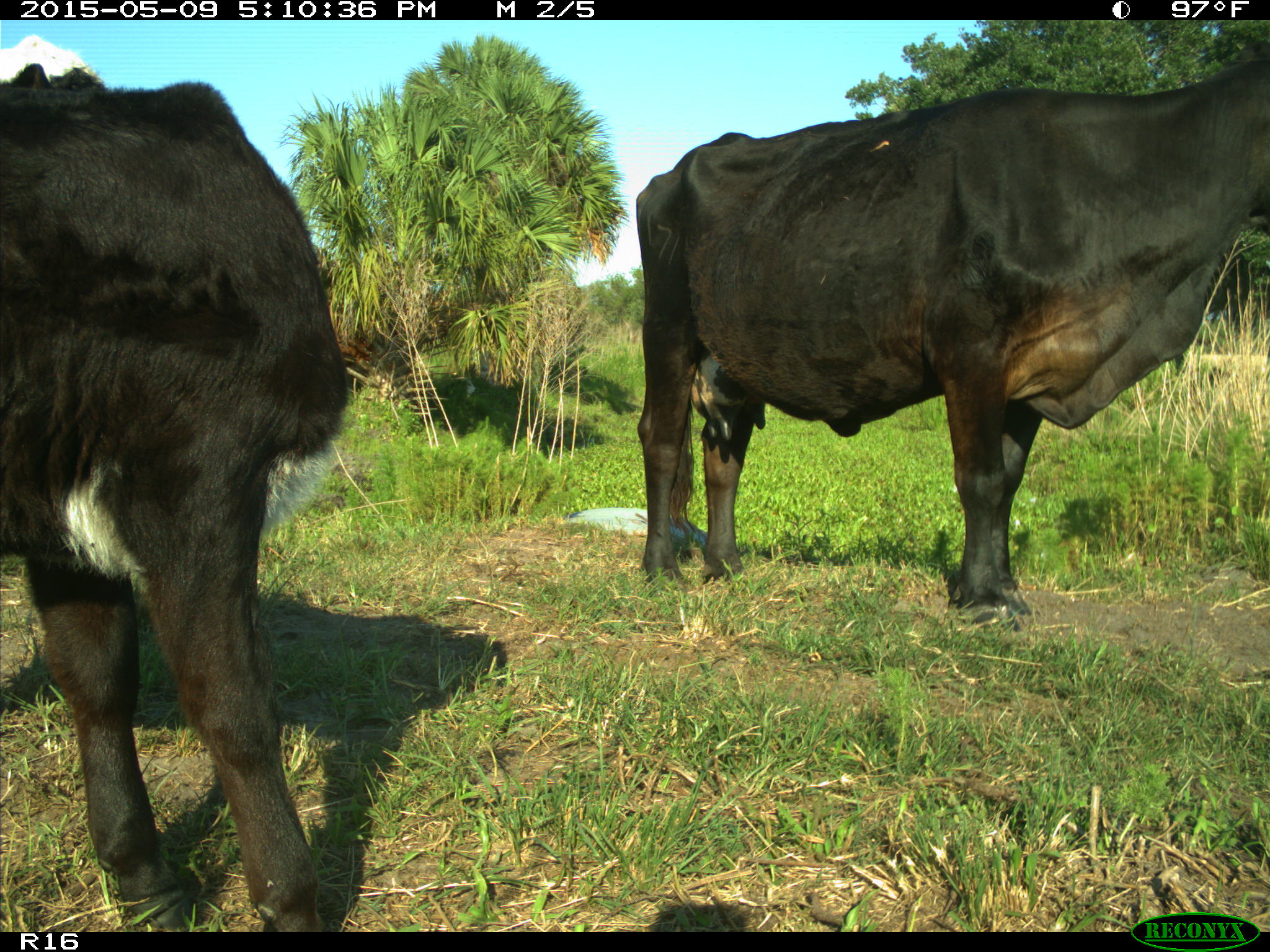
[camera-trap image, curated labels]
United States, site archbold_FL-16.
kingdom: Animalia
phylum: Chordata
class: Mammalia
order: Artiodactyla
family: Suidae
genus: Sus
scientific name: Sus scrofa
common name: wild boar